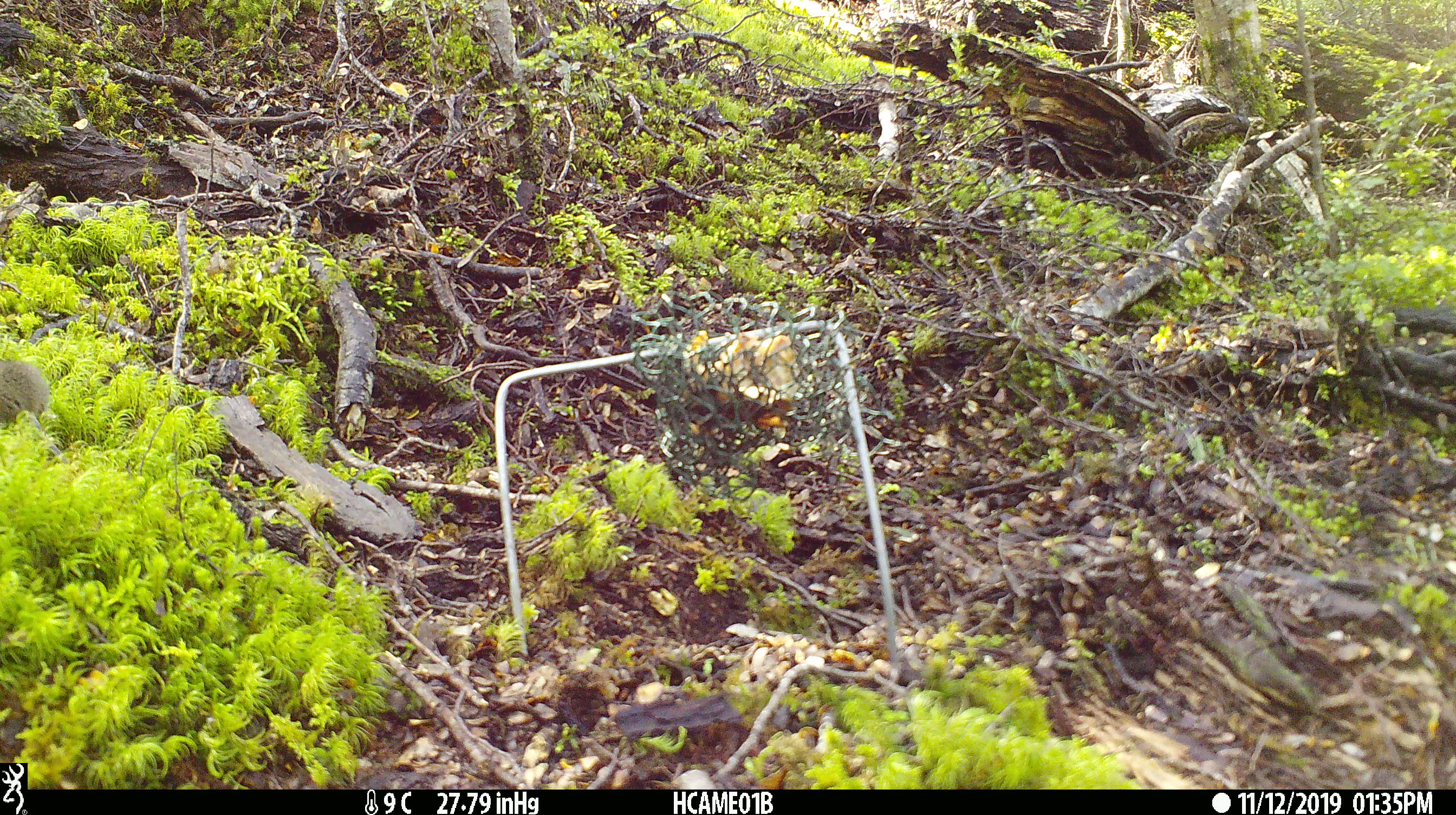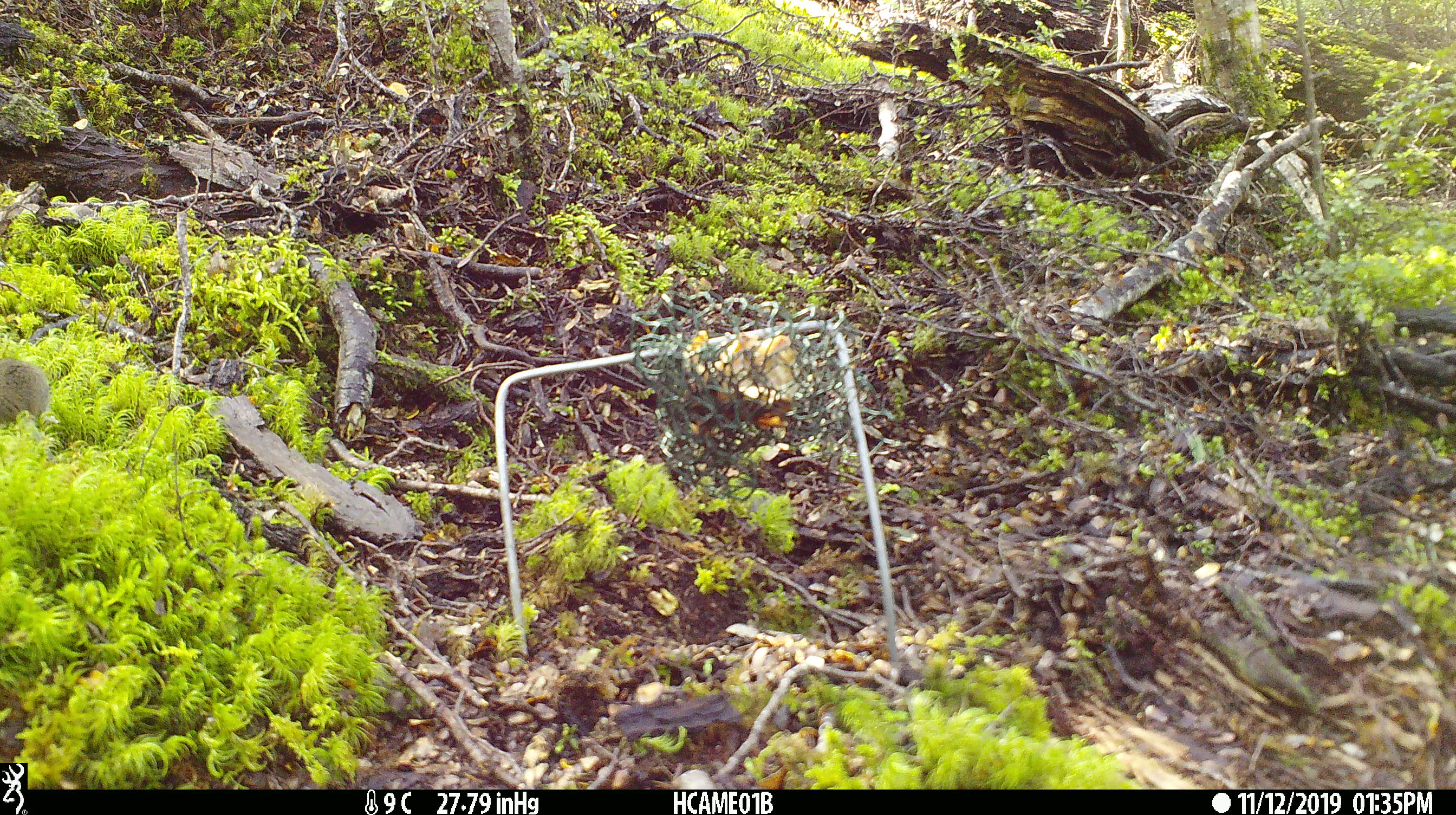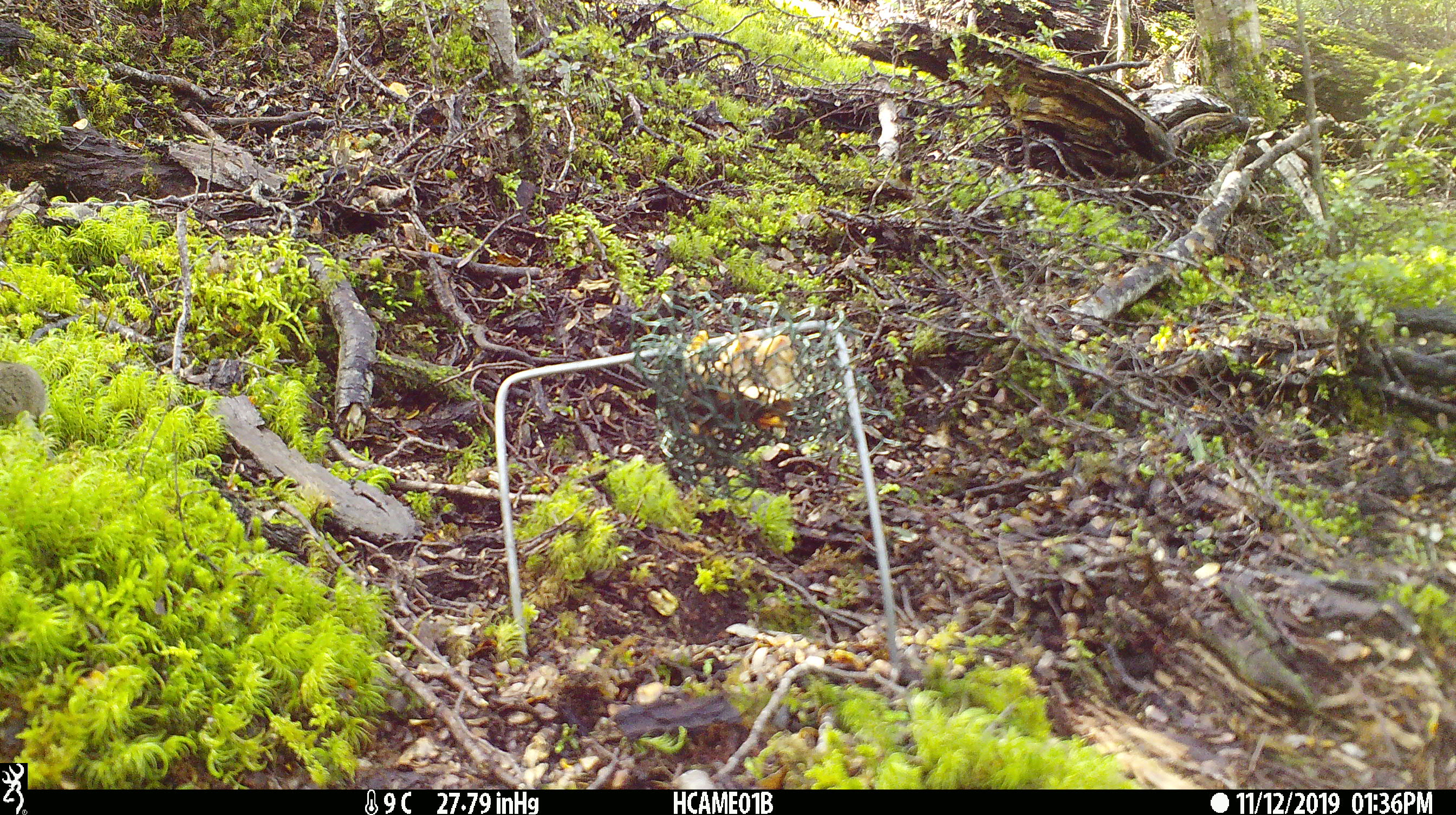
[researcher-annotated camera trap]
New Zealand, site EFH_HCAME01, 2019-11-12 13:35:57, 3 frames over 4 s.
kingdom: Animalia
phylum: Chordata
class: Mammalia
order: Rodentia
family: Muridae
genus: Mus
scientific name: Mus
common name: mouse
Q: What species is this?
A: Mouse (Mus).